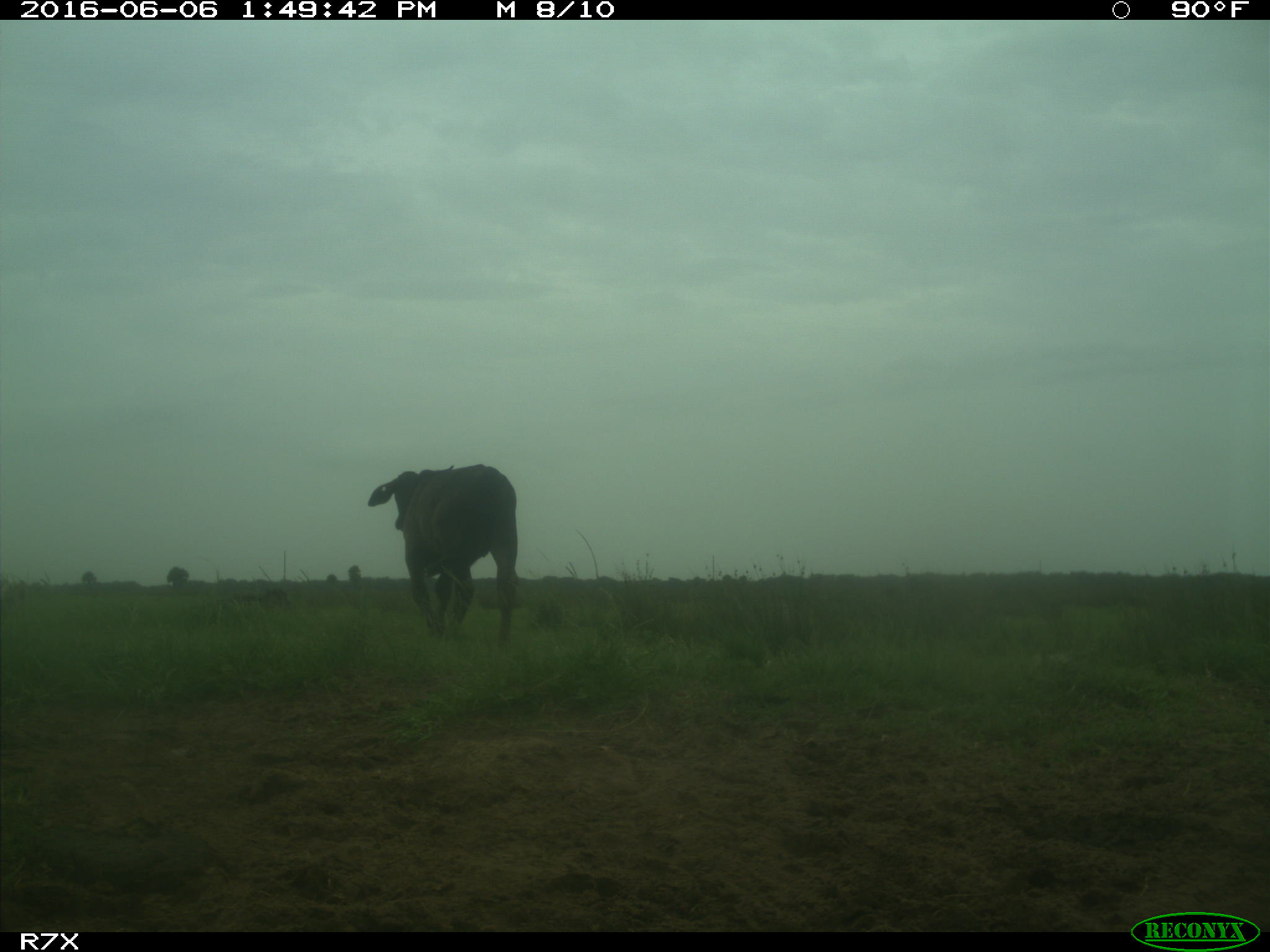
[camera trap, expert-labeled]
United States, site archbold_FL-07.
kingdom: Animalia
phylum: Chordata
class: Mammalia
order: Artiodactyla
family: Bovidae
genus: Bos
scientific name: Bos taurus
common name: domestic cow